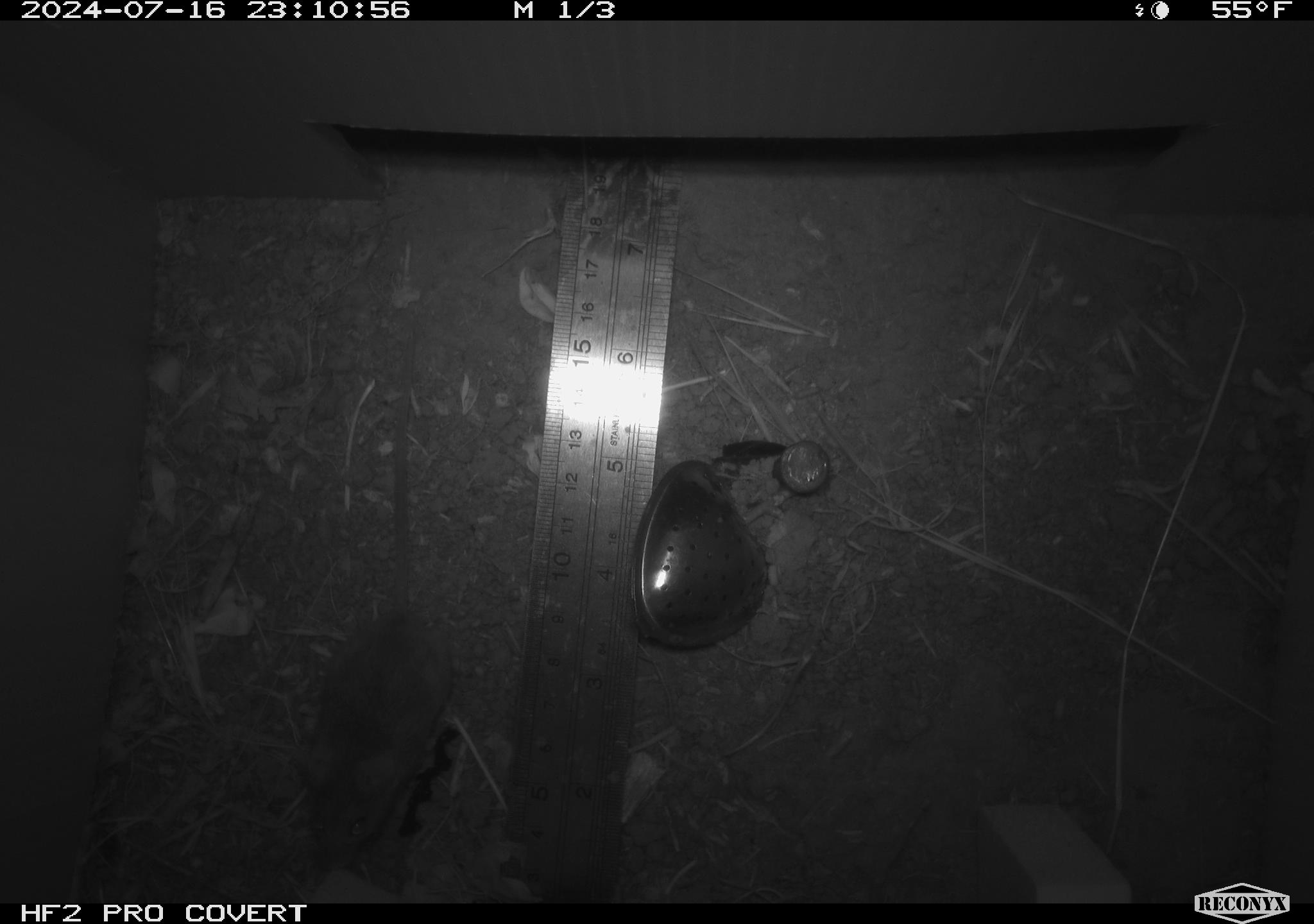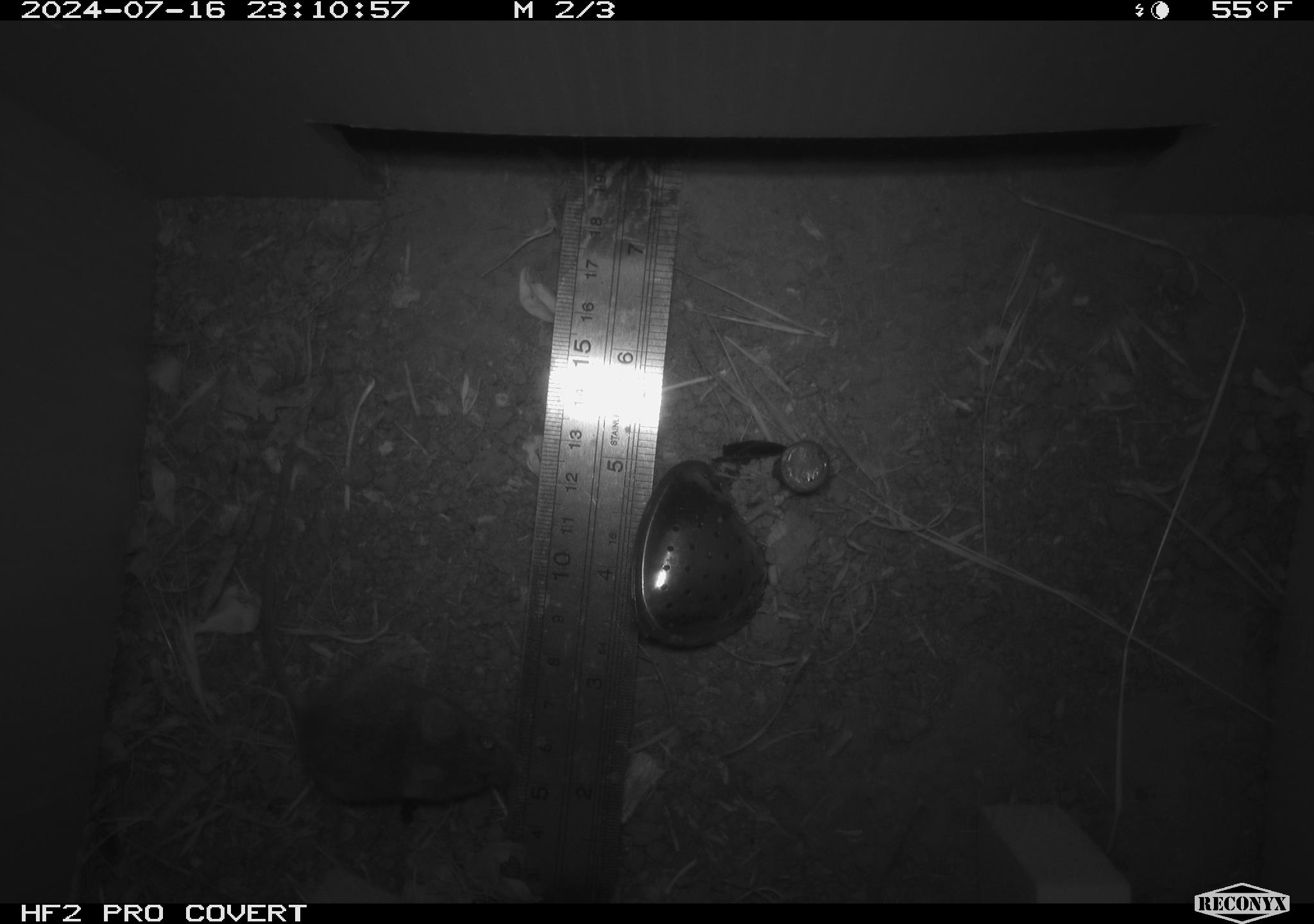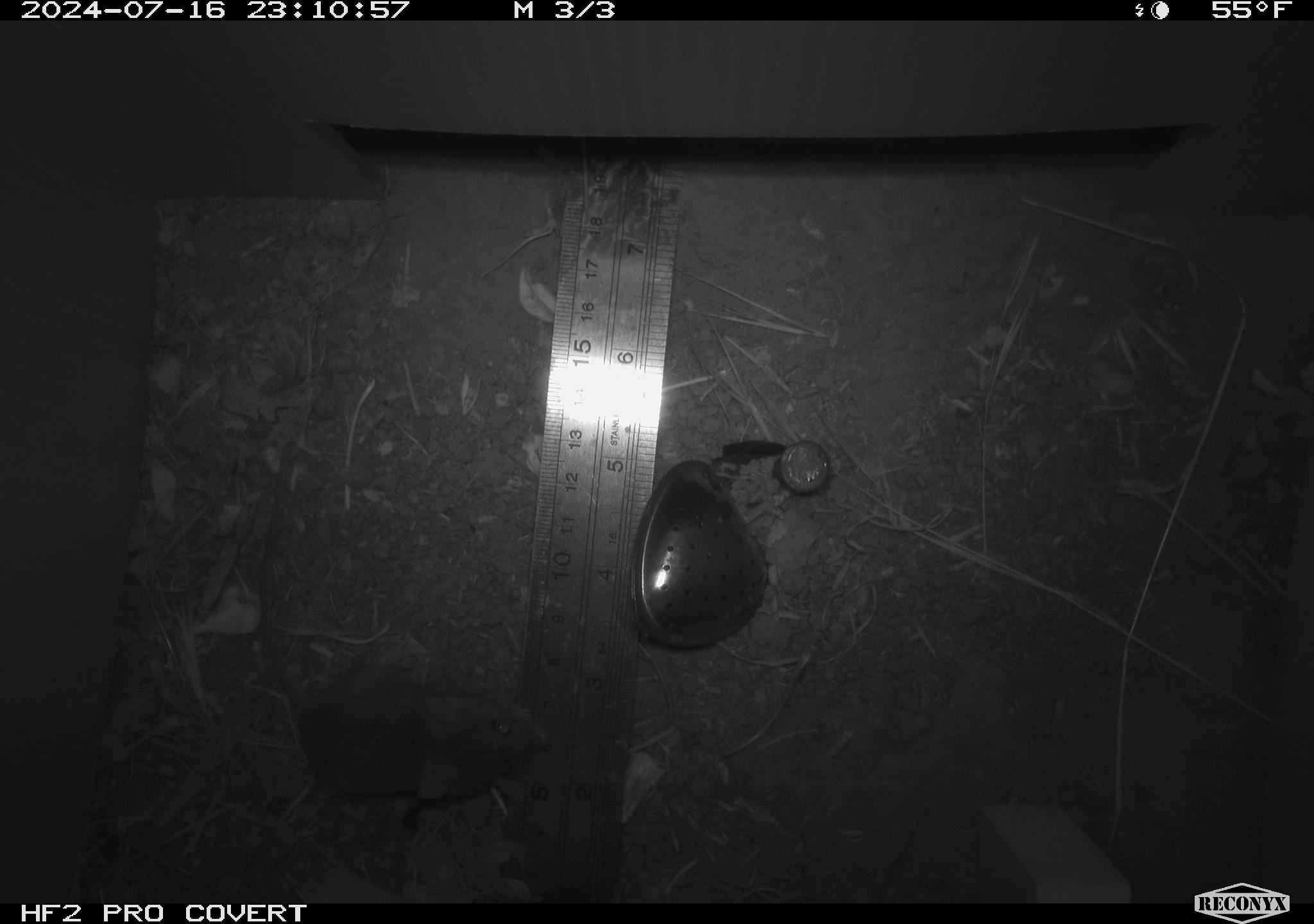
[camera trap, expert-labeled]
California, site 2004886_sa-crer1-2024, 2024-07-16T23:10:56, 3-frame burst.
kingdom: Animalia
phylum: Chordata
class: Mammalia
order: Rodentia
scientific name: Rodentia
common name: mouse species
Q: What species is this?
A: Mouse species (Rodentia).